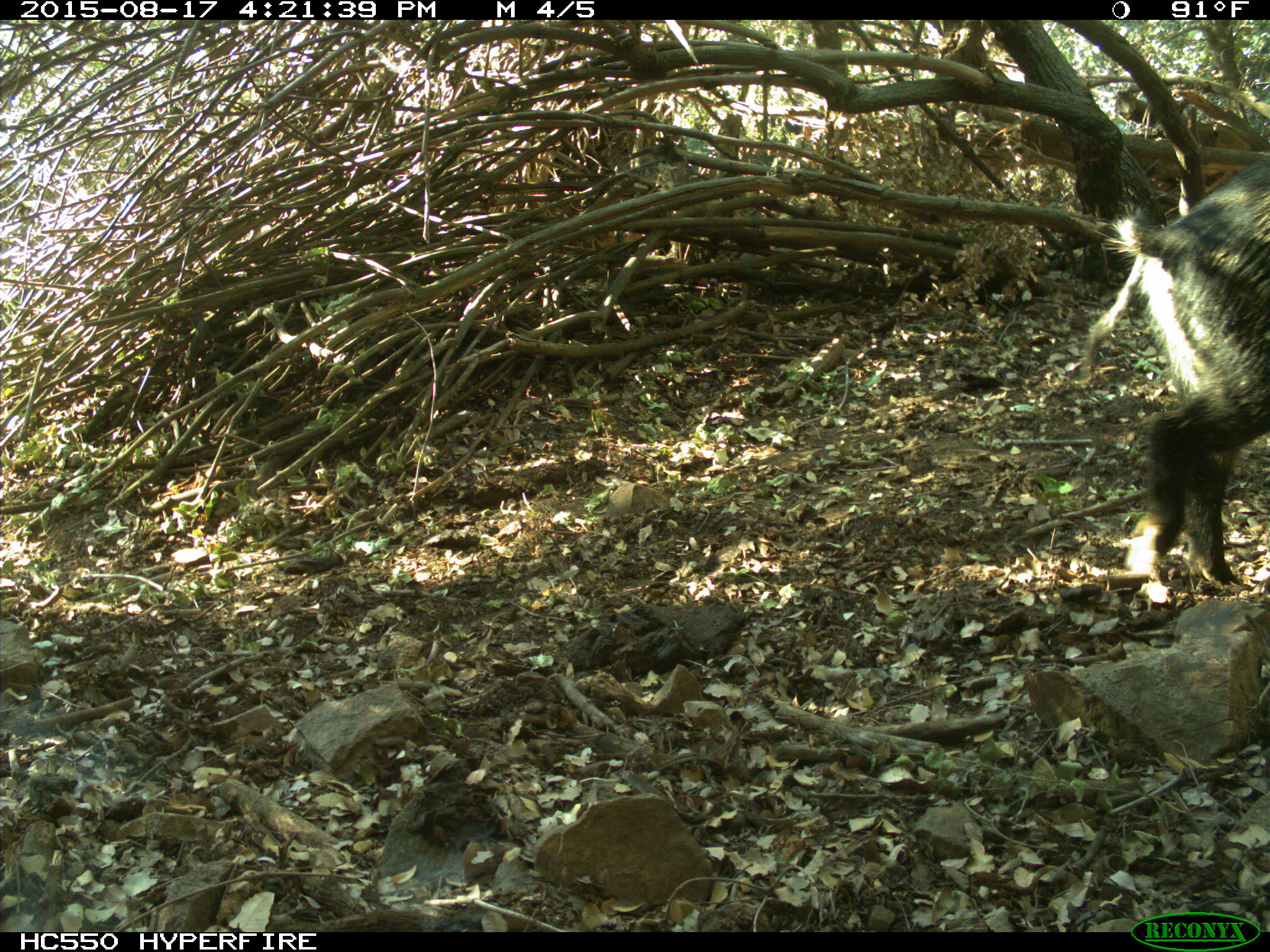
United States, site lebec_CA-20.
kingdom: Animalia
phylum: Chordata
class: Mammalia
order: Artiodactyla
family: Suidae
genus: Sus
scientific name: Sus scrofa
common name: wild boar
Sus scrofa (wild boar).